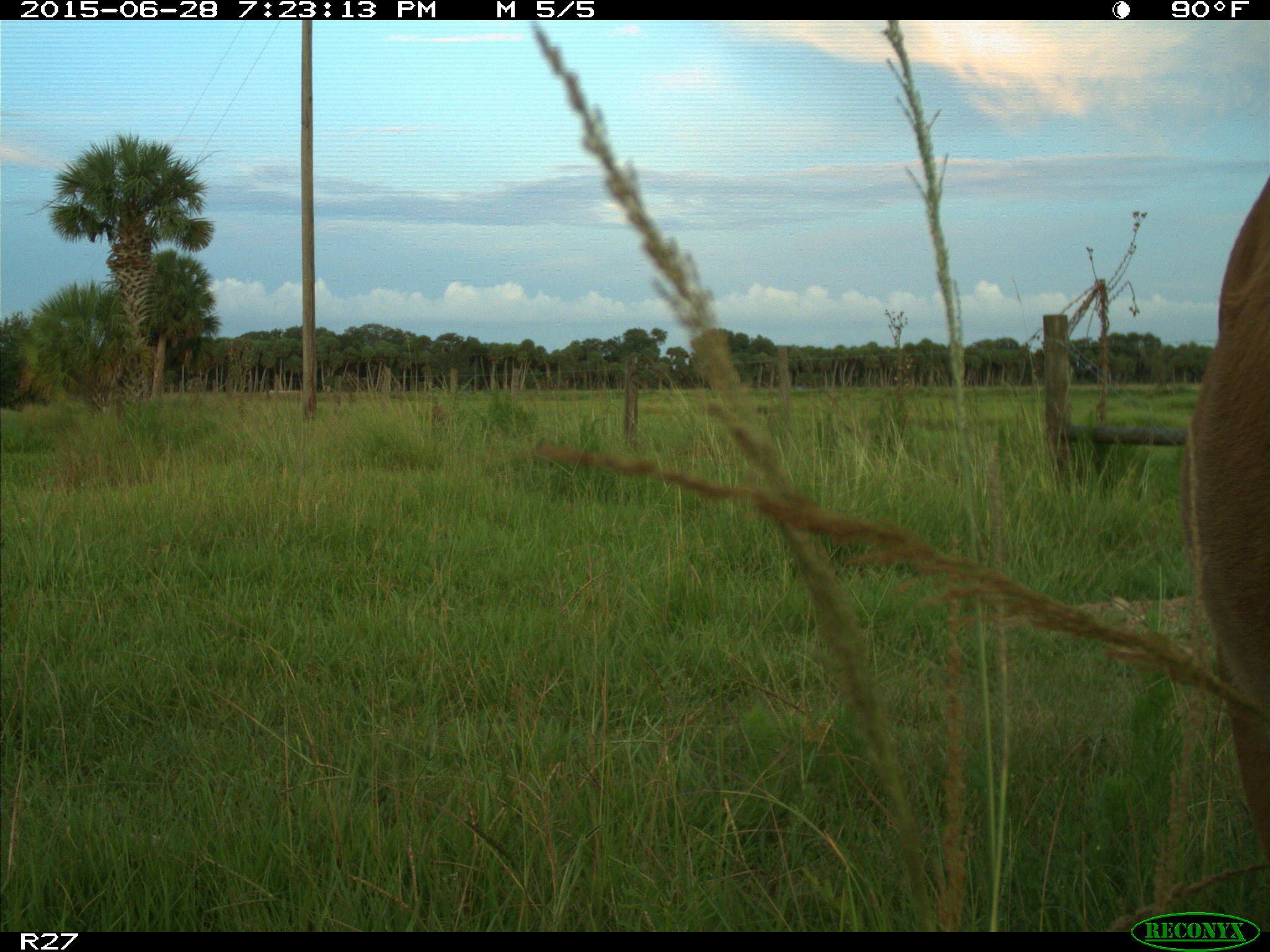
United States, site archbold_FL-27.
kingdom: Animalia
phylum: Chordata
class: Mammalia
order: Artiodactyla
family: Bovidae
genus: Bos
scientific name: Bos taurus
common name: domestic cow